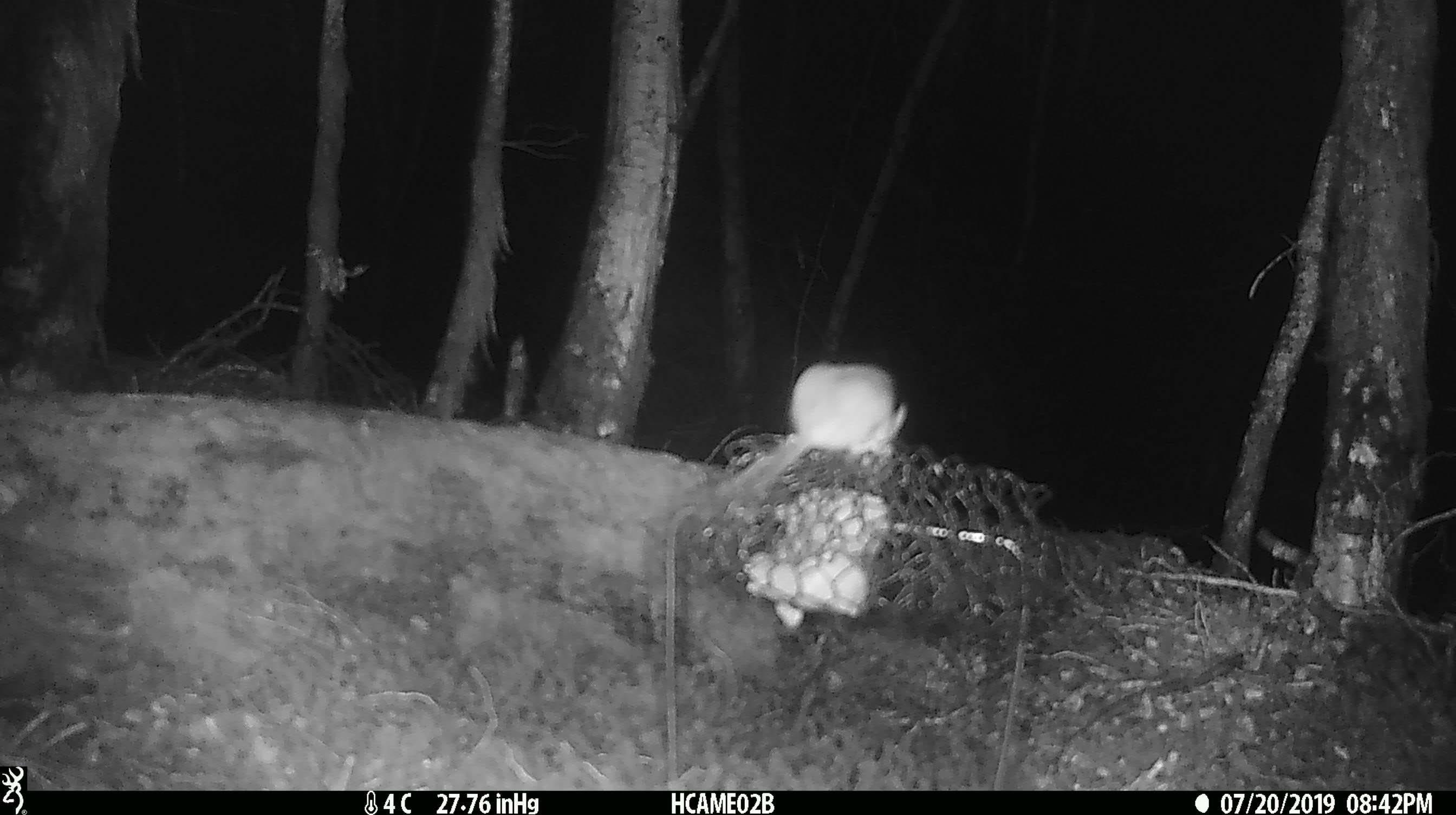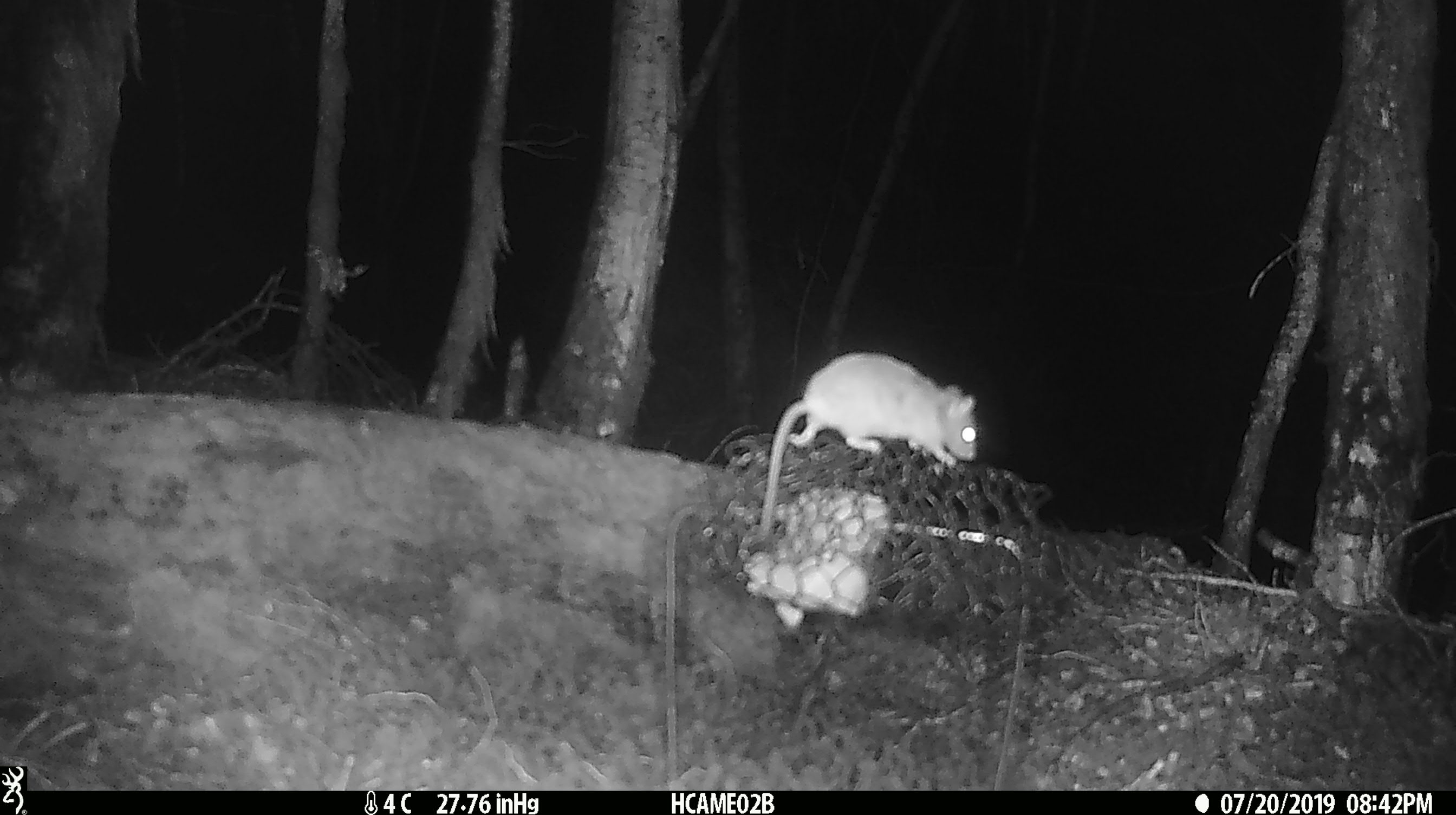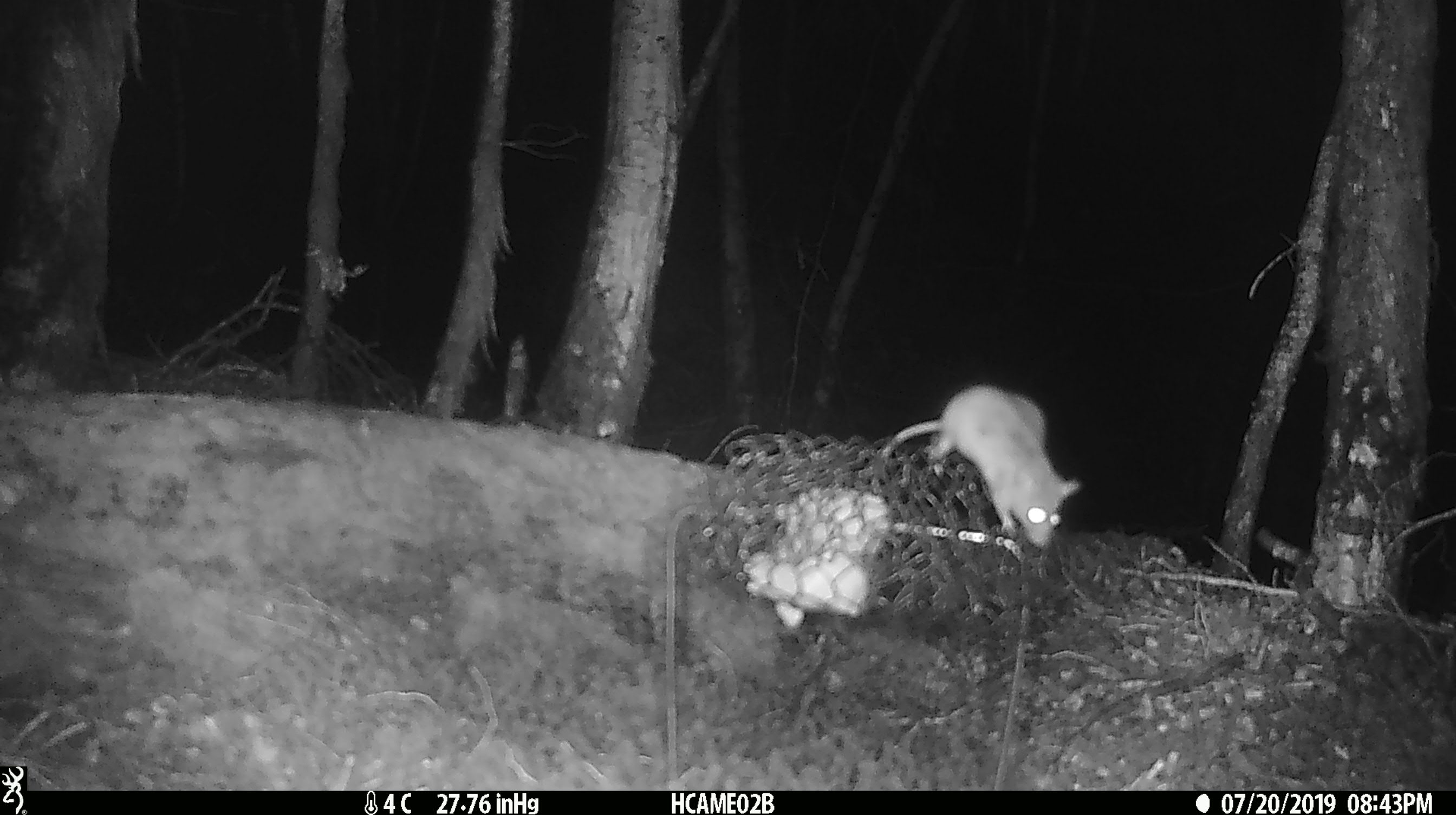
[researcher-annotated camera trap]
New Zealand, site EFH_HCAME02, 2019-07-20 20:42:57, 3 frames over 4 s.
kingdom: Animalia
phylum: Chordata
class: Mammalia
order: Rodentia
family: Muridae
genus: Mus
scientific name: Mus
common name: mouse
Mouse (Mus).